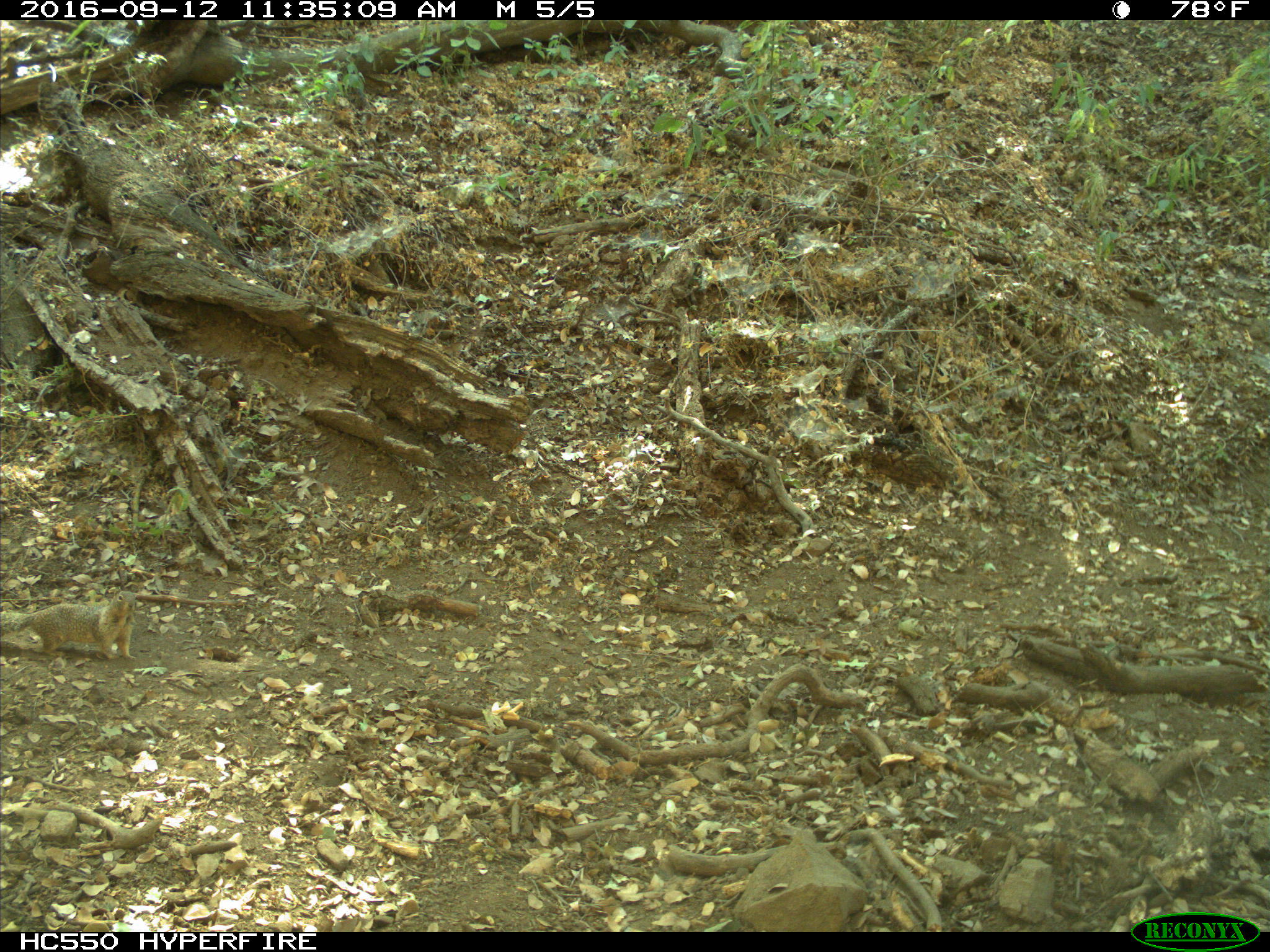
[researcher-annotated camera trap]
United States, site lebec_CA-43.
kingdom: Animalia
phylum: Chordata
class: Mammalia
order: Rodentia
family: Sciuridae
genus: Otospermophilus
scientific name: Otospermophilus beecheyi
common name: california ground squirrel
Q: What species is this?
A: Otospermophilus beecheyi (california ground squirrel).